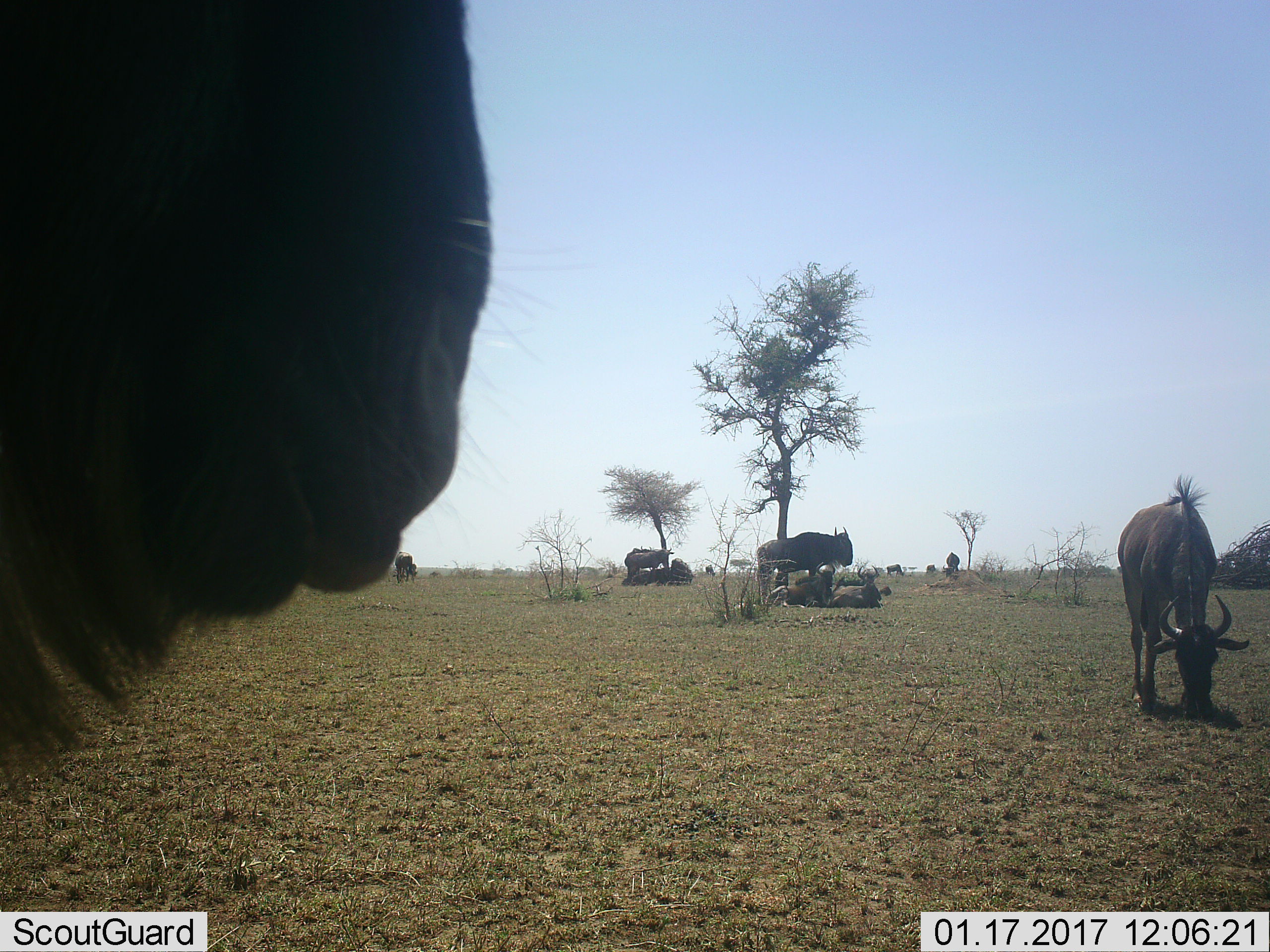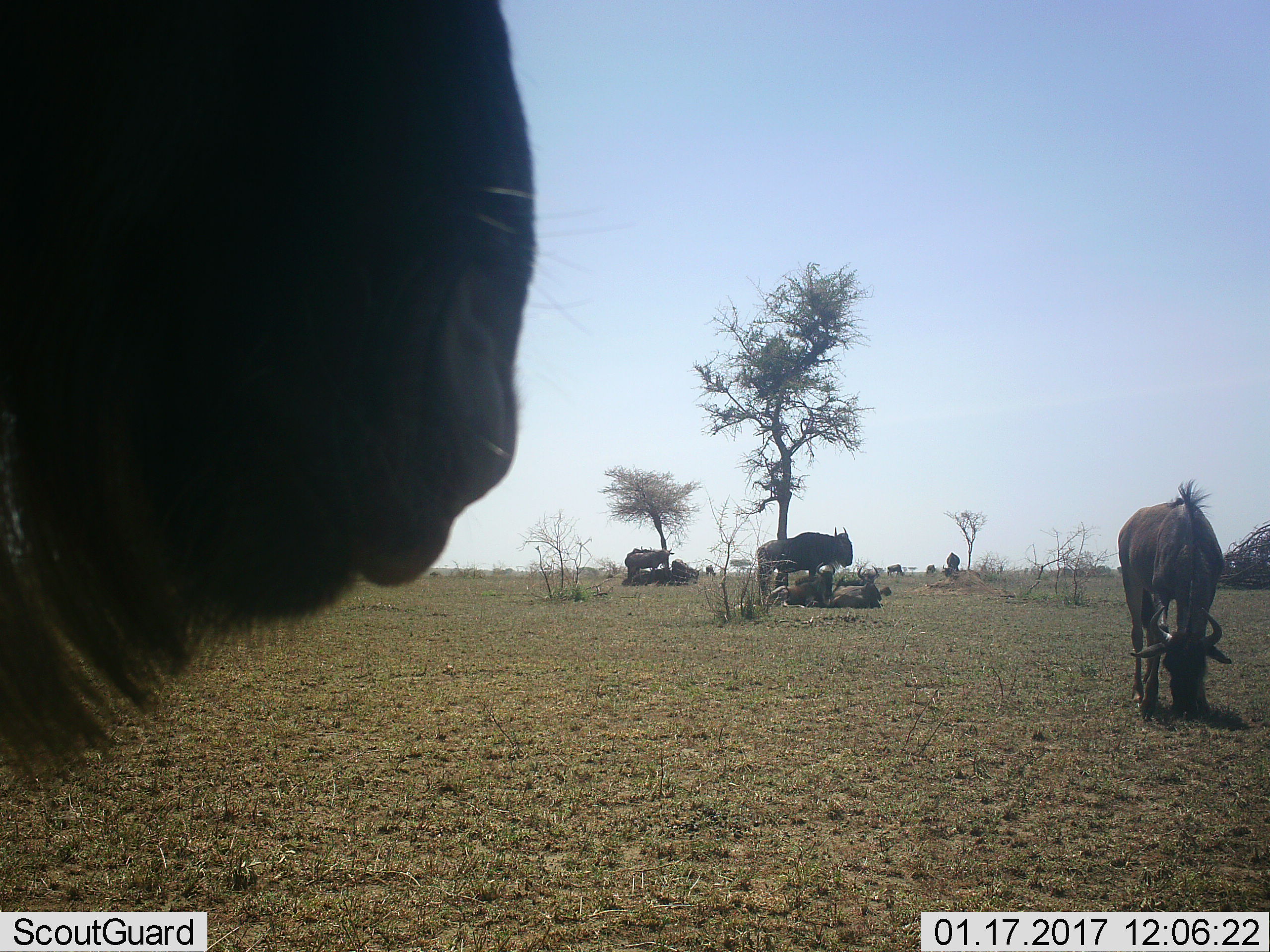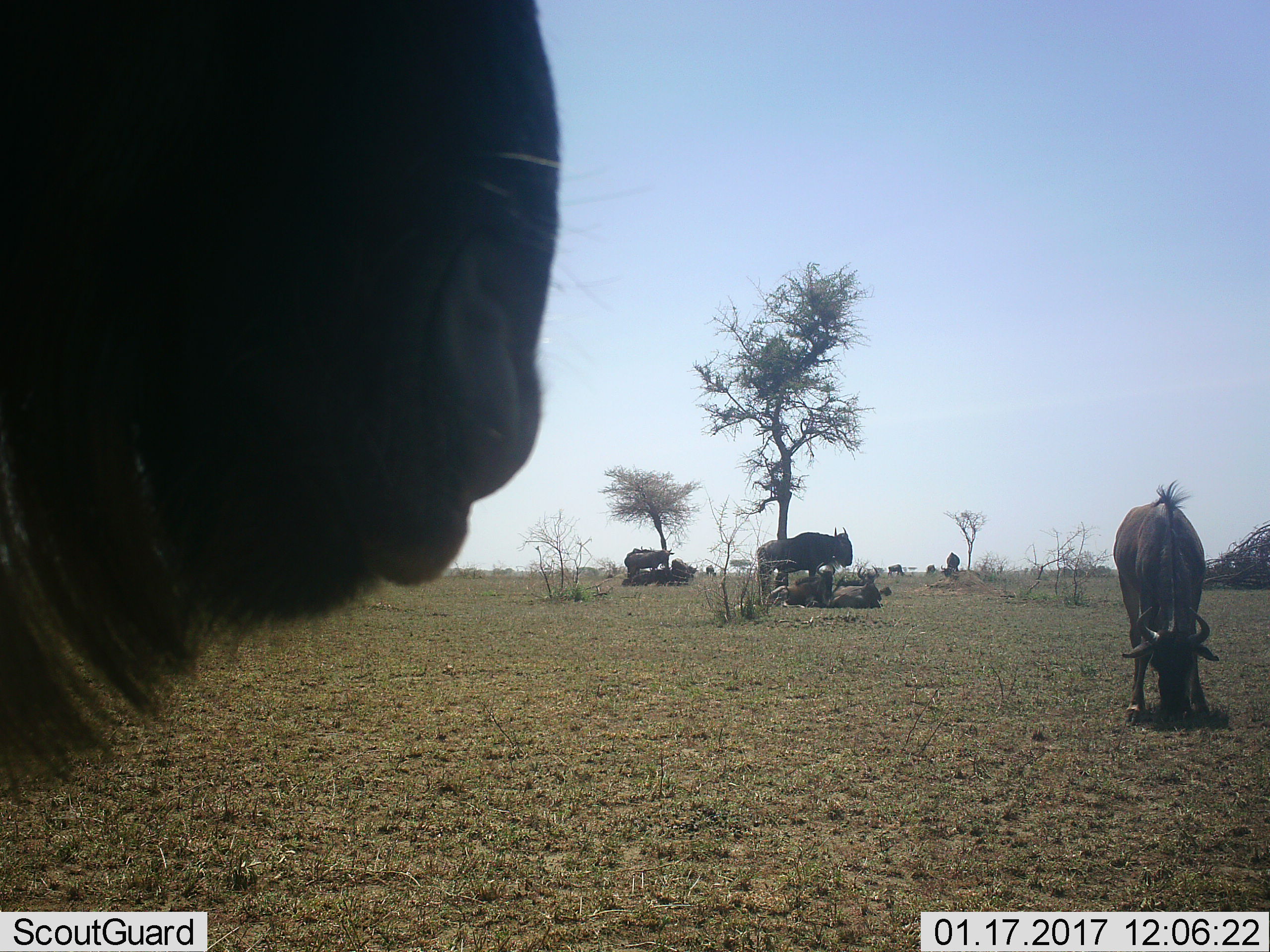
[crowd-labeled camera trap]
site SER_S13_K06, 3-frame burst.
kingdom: Animalia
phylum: Chordata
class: Mammalia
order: Artiodactyla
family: Bovidae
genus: Connochaetes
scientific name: Connochaetes taurinus taurinus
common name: blue wildebeest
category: wildebeestblue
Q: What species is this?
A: Wildebeestblue (blue wildebeest) (Connochaetes taurinus taurinus).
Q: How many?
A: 11-50.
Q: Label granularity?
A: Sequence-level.